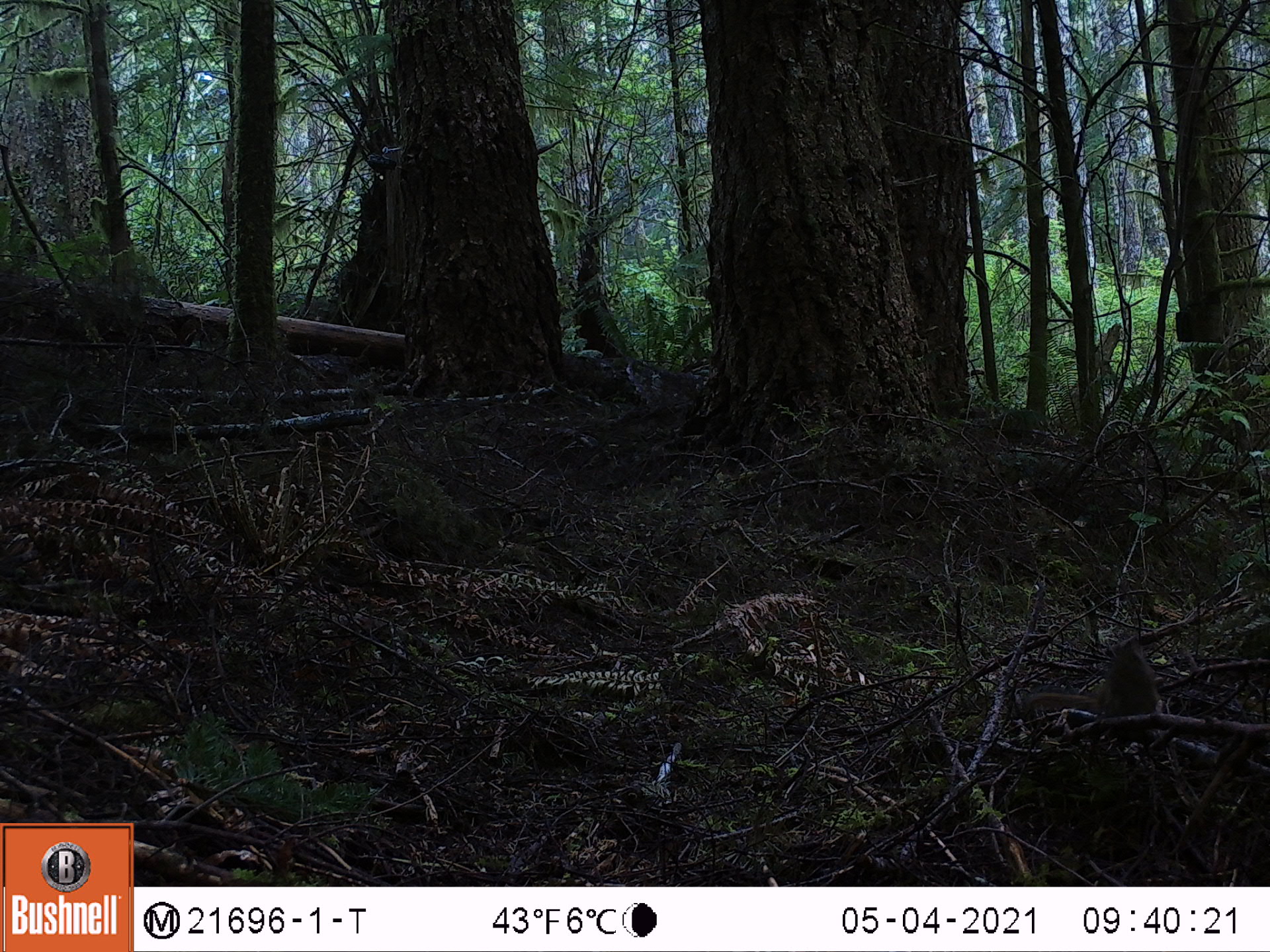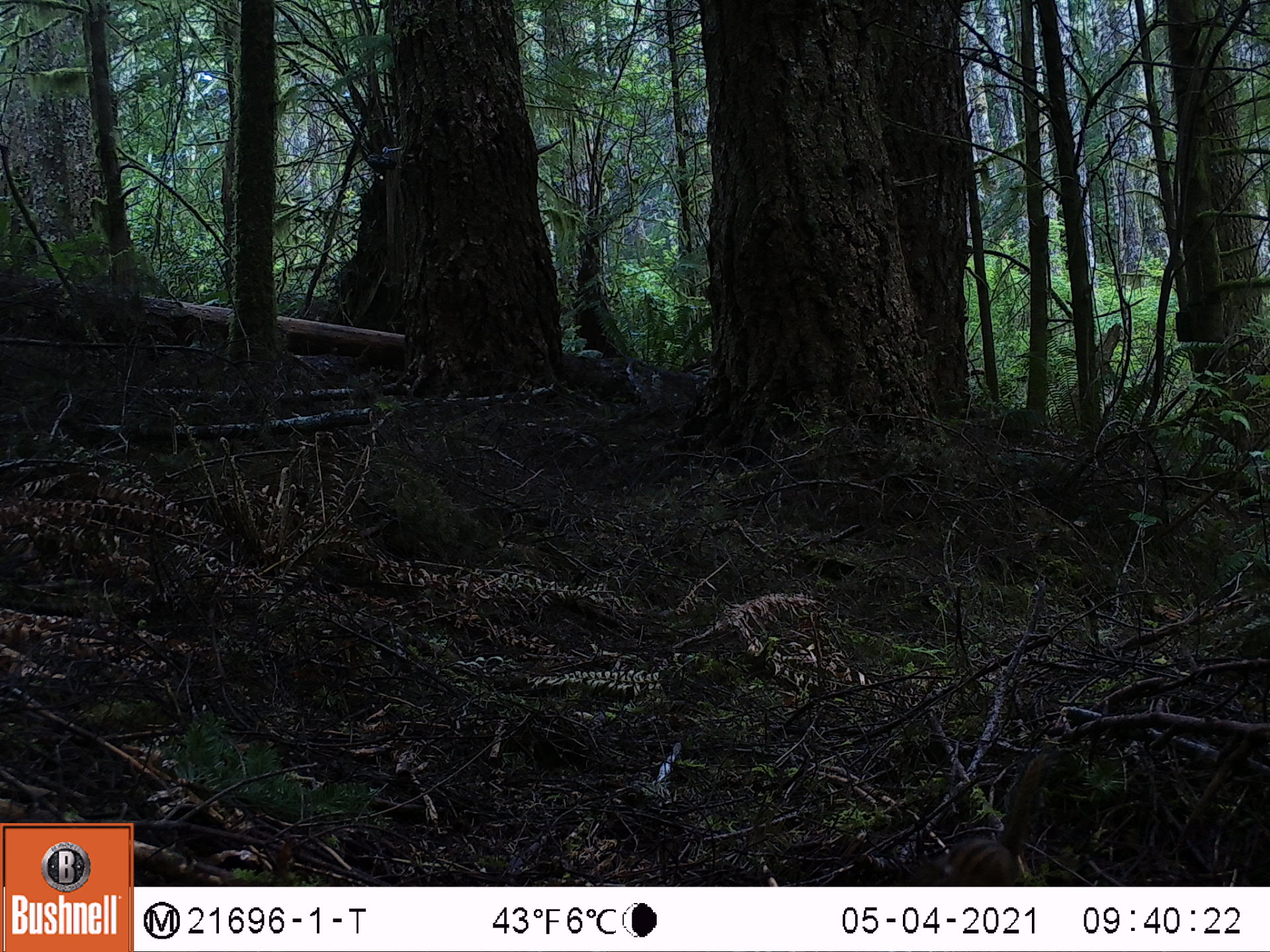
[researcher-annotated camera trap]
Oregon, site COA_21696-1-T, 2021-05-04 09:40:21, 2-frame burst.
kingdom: Animalia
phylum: Chordata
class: Mammalia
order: Rodentia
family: Sciuridae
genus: Neotamias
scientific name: Neotamias townsendii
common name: townsend's chipmunk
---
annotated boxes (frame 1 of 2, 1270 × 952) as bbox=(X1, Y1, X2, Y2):
townsend's chipmunk: bbox=(992, 603, 1205, 767)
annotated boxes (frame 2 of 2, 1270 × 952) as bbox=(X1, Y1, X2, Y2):
townsend's chipmunk: bbox=(889, 716, 1112, 886)